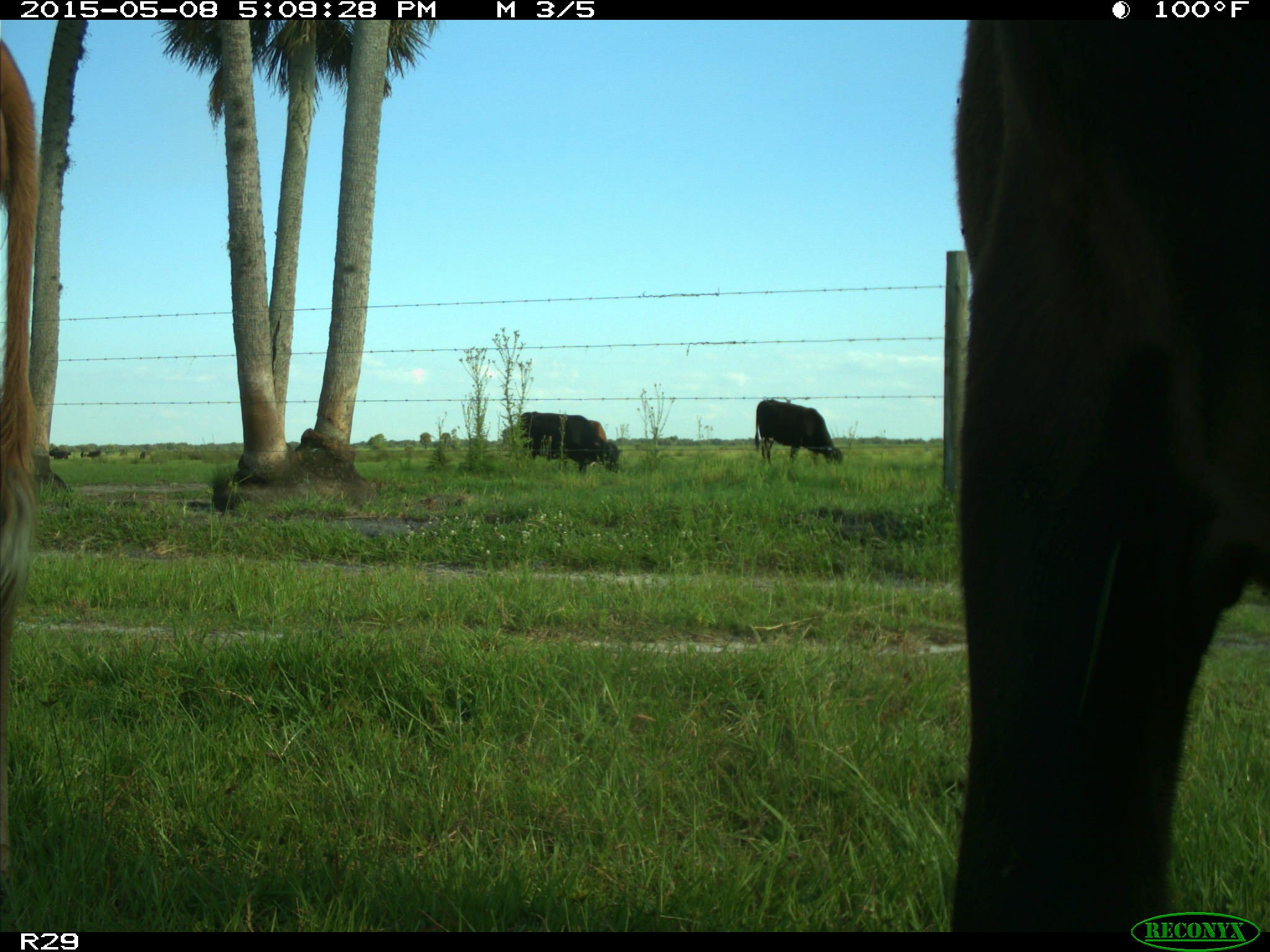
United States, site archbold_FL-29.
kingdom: Animalia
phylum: Chordata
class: Mammalia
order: Artiodactyla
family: Bovidae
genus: Bos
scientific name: Bos taurus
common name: domestic cow